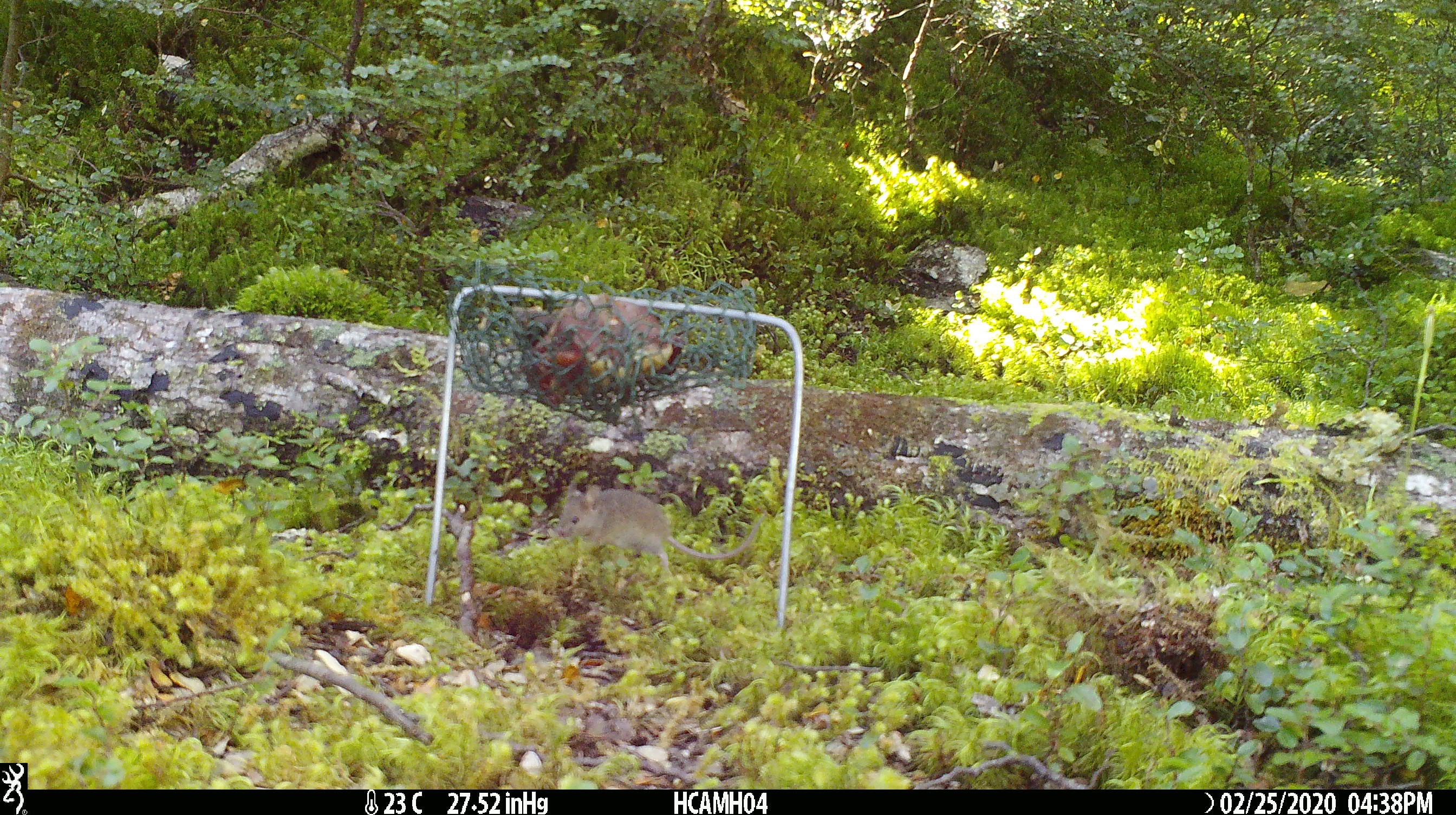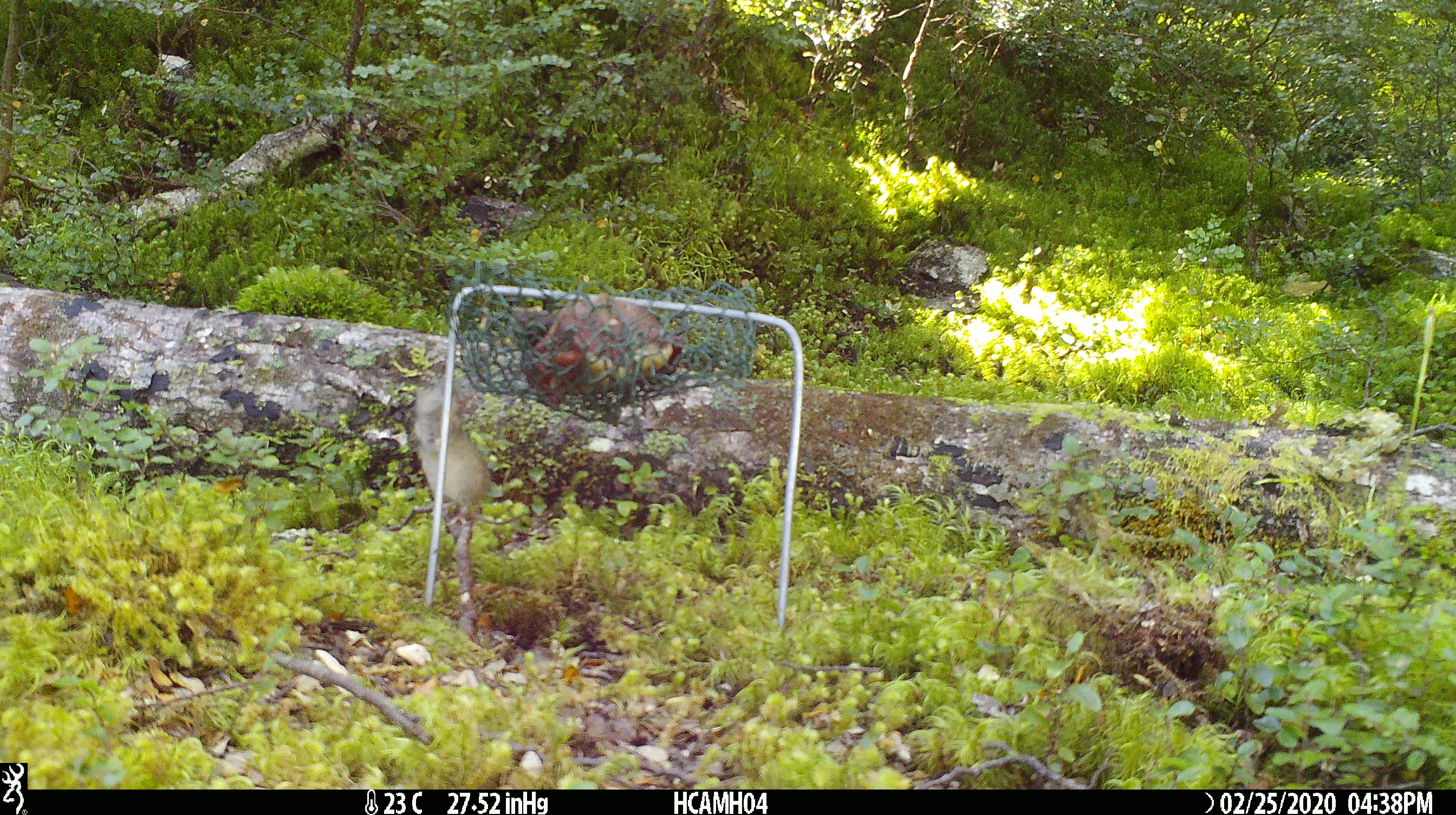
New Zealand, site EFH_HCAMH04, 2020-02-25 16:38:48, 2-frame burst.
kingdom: Animalia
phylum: Chordata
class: Mammalia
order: Rodentia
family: Muridae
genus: Mus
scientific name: Mus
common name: mouse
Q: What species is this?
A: Mouse (Mus).